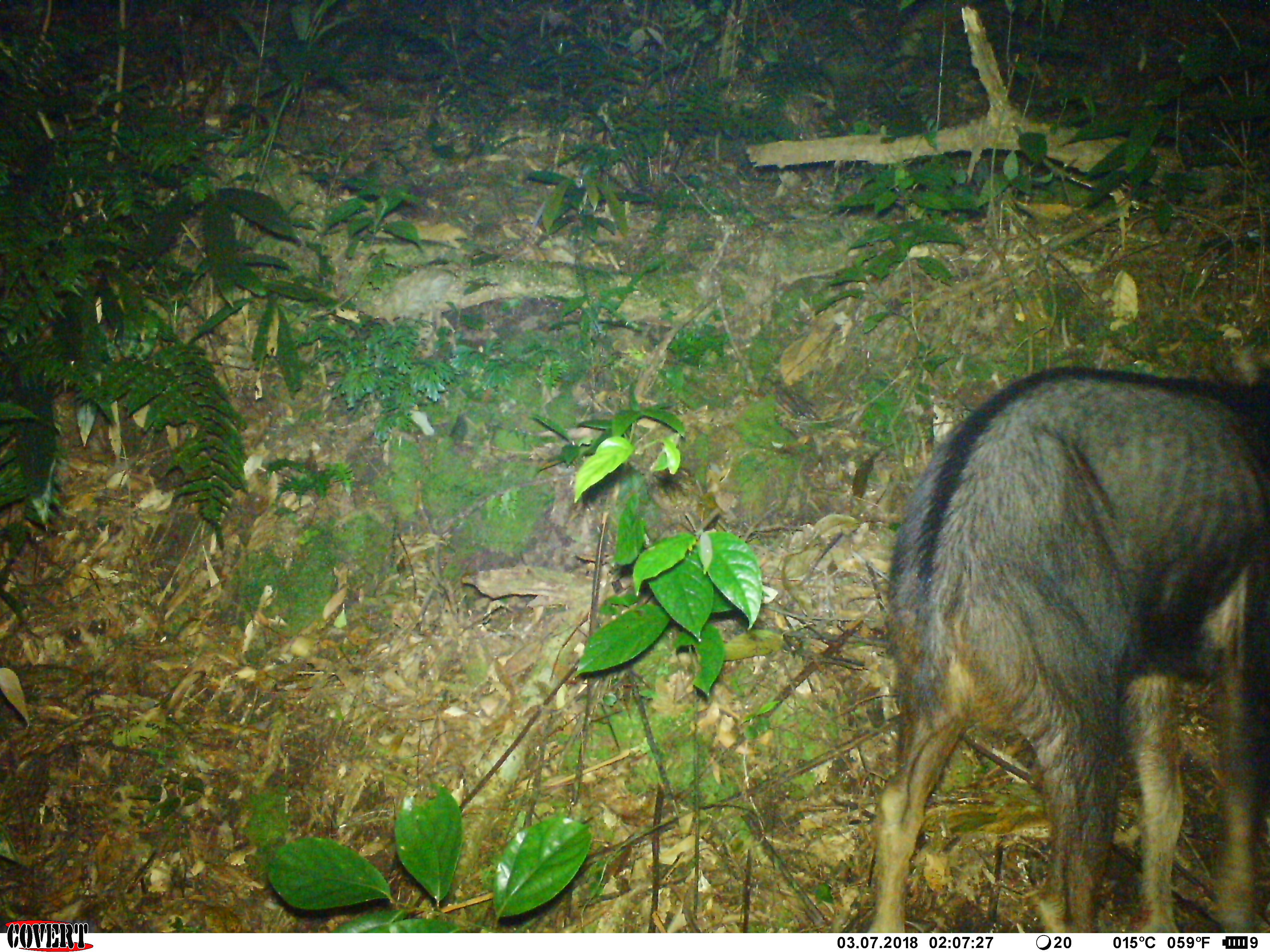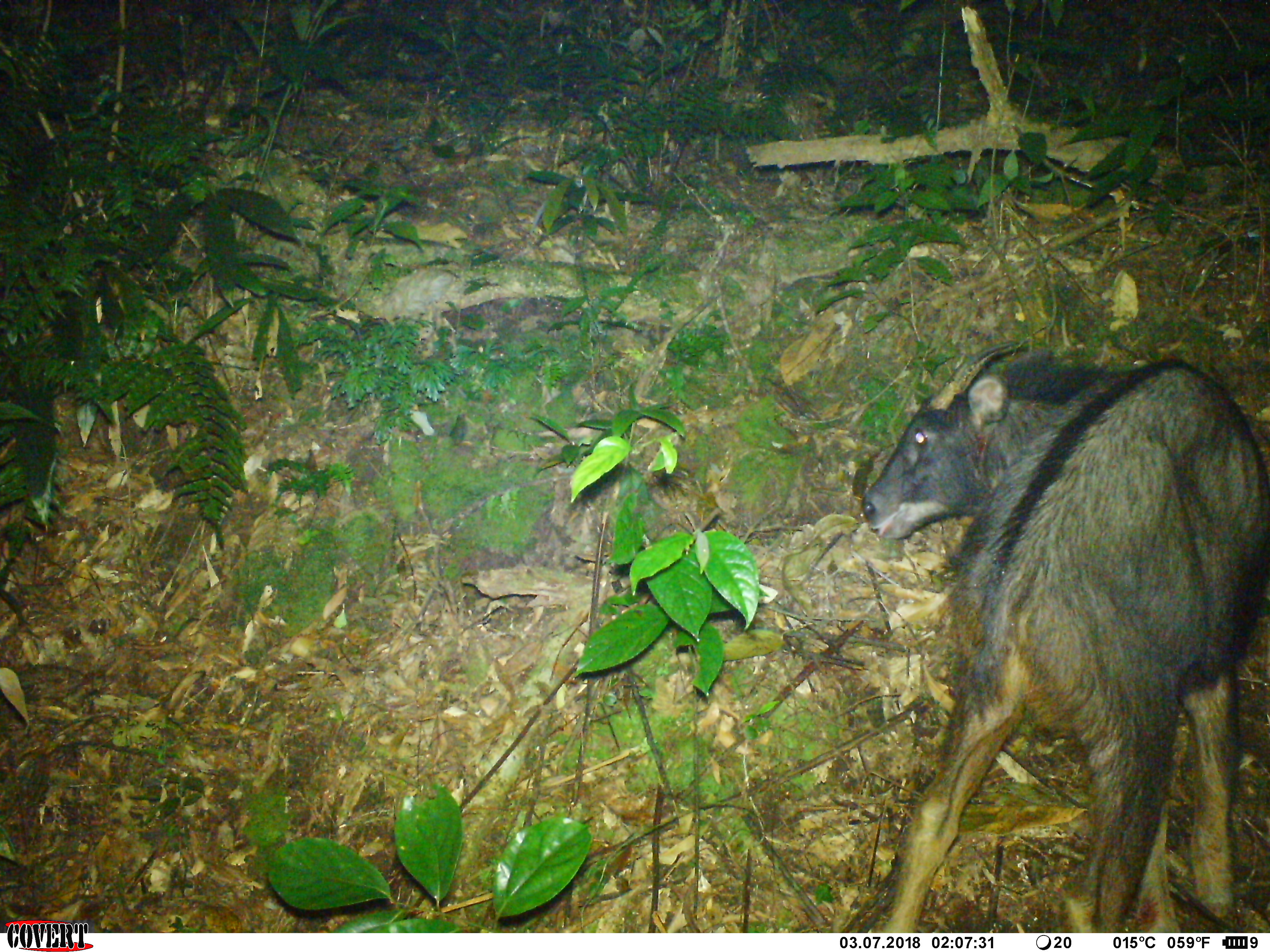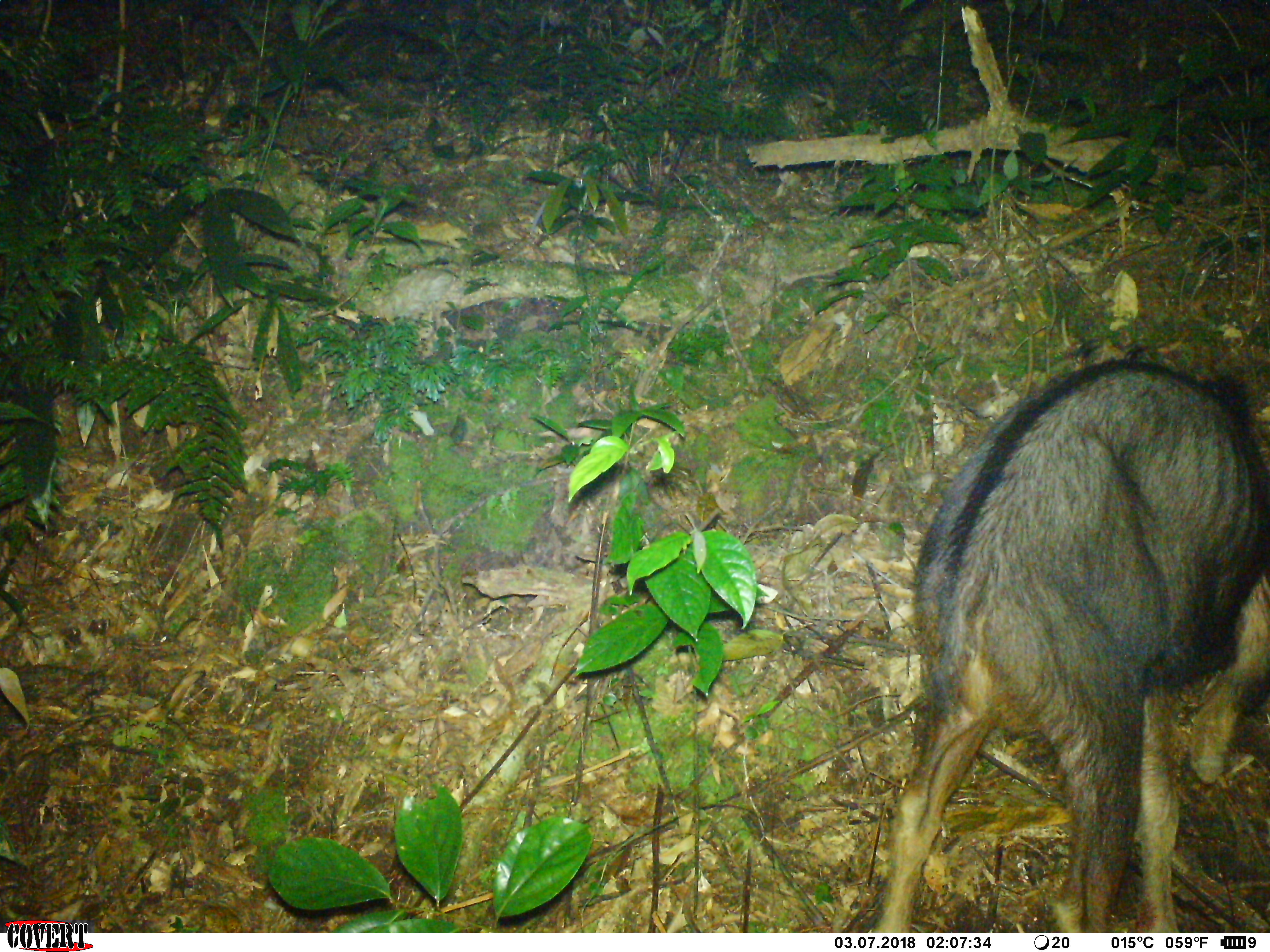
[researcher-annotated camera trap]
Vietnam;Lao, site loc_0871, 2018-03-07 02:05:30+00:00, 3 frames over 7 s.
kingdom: Animalia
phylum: Chordata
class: Mammalia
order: Artiodactyla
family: Bovidae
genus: Capricornis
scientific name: Capricornis sumatraensis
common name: chinese serow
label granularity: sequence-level